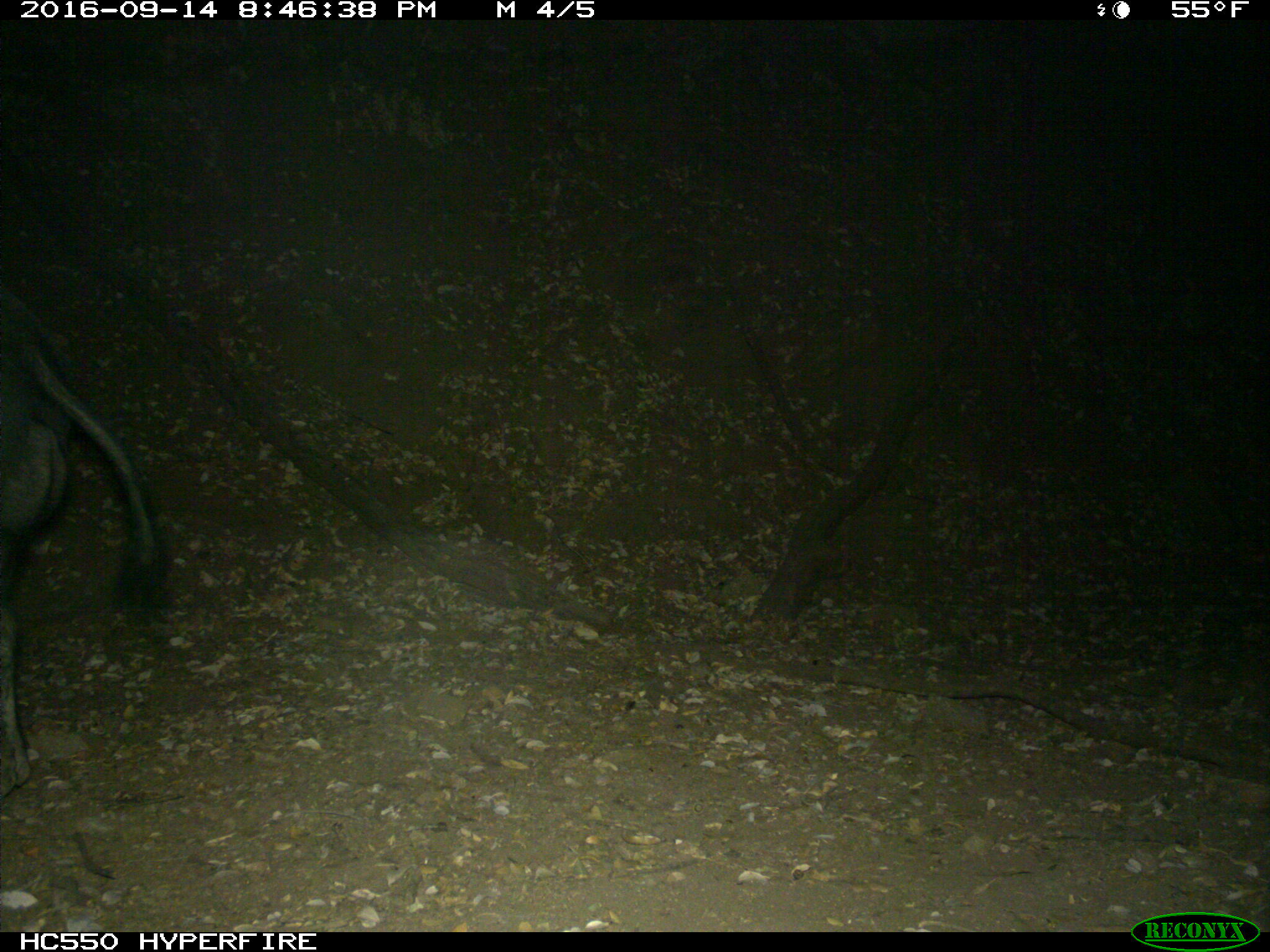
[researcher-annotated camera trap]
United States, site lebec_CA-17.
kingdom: Animalia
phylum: Chordata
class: Mammalia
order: Artiodactyla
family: Suidae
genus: Sus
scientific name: Sus scrofa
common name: wild boar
Sus scrofa (wild boar).